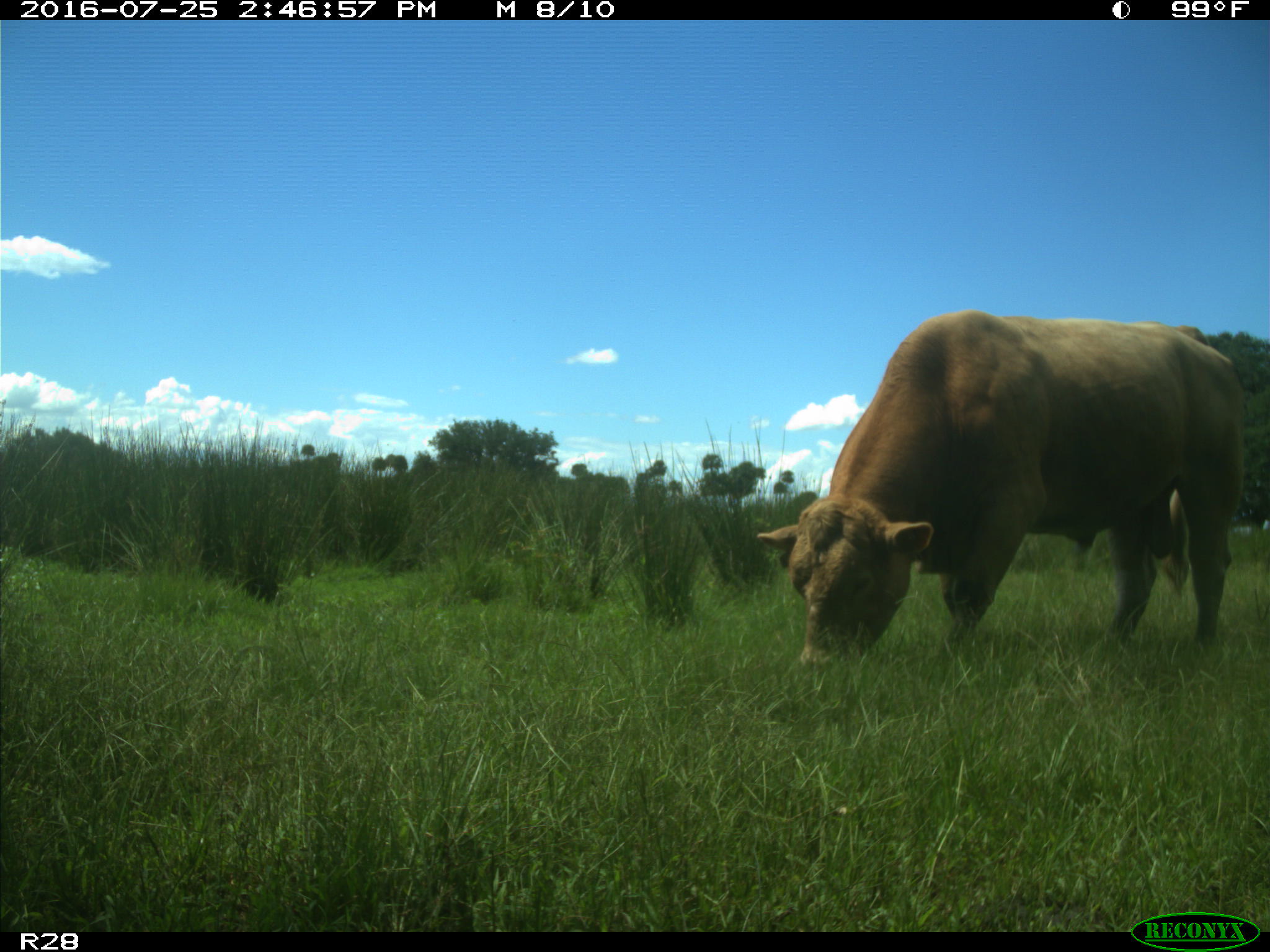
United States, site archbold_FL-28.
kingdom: Animalia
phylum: Chordata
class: Mammalia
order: Artiodactyla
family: Bovidae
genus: Bos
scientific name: Bos taurus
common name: domestic cow